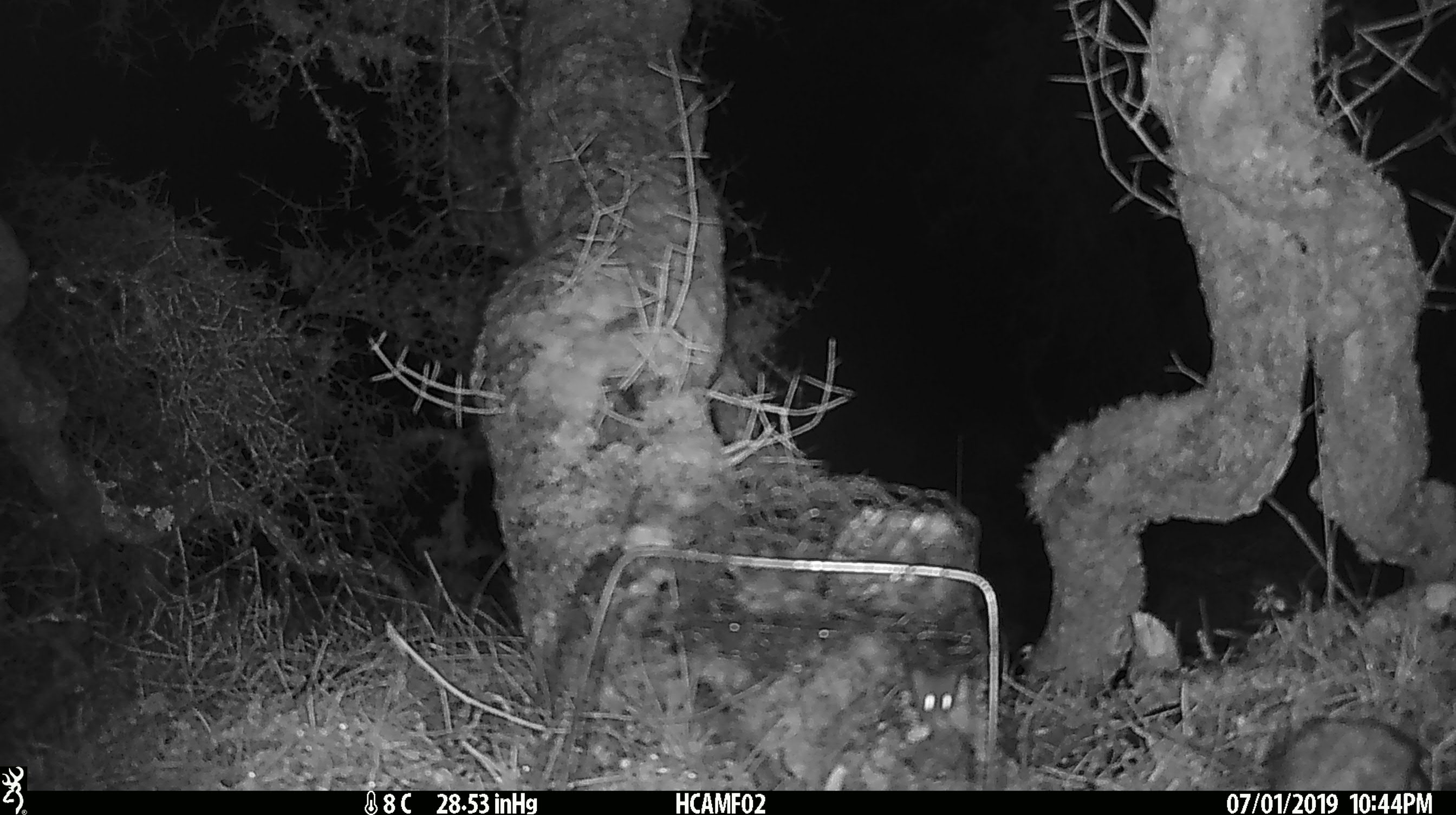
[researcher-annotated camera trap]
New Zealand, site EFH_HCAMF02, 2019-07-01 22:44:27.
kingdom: Animalia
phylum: Chordata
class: Mammalia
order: Rodentia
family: Muridae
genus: Mus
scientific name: Mus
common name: mouse